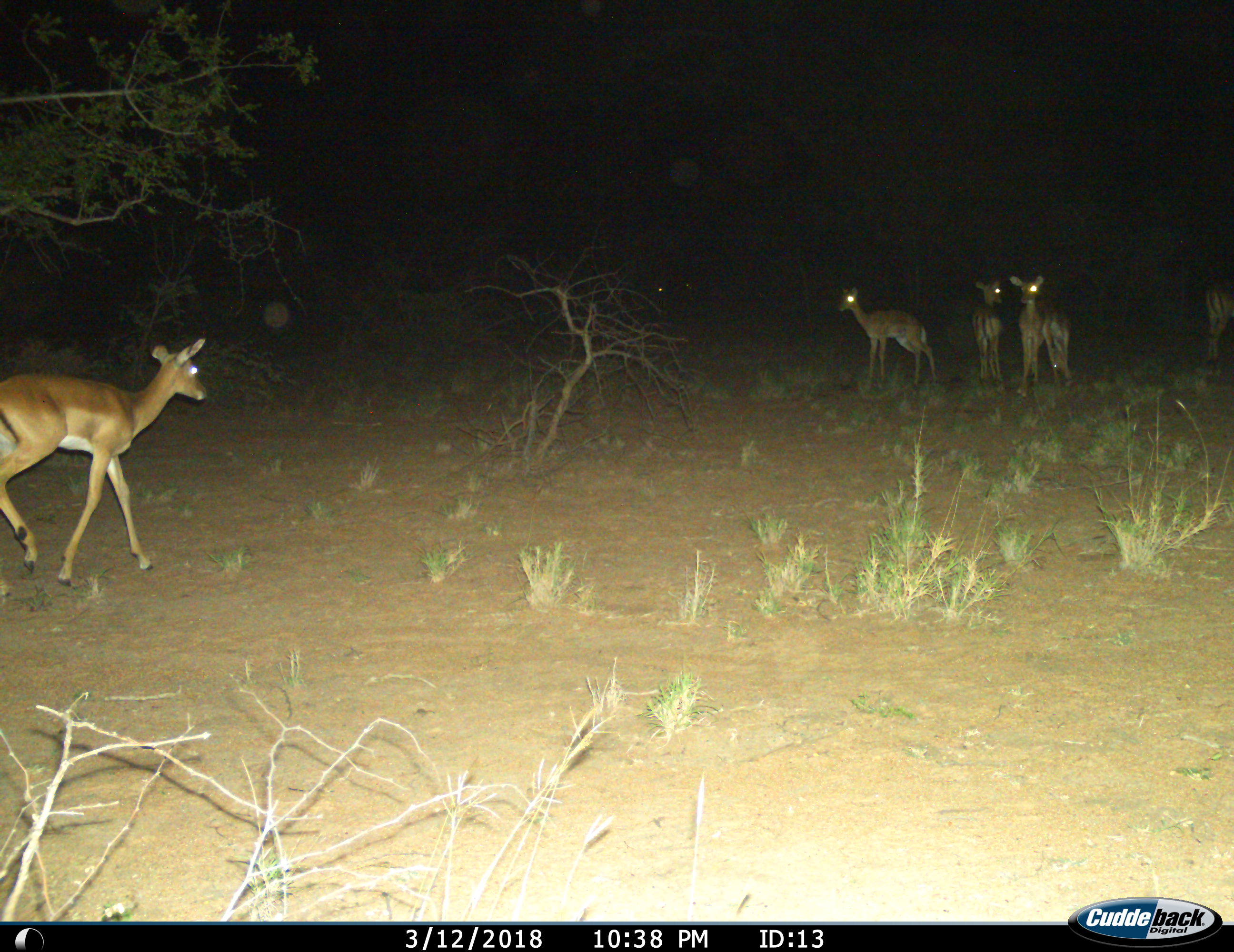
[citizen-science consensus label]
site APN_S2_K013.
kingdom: Animalia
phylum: Chordata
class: Mammalia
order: Artiodactyla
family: Bovidae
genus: Aepyceros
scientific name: Aepyceros melampus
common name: impala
Impala (Aepyceros melampus), count 6. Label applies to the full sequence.